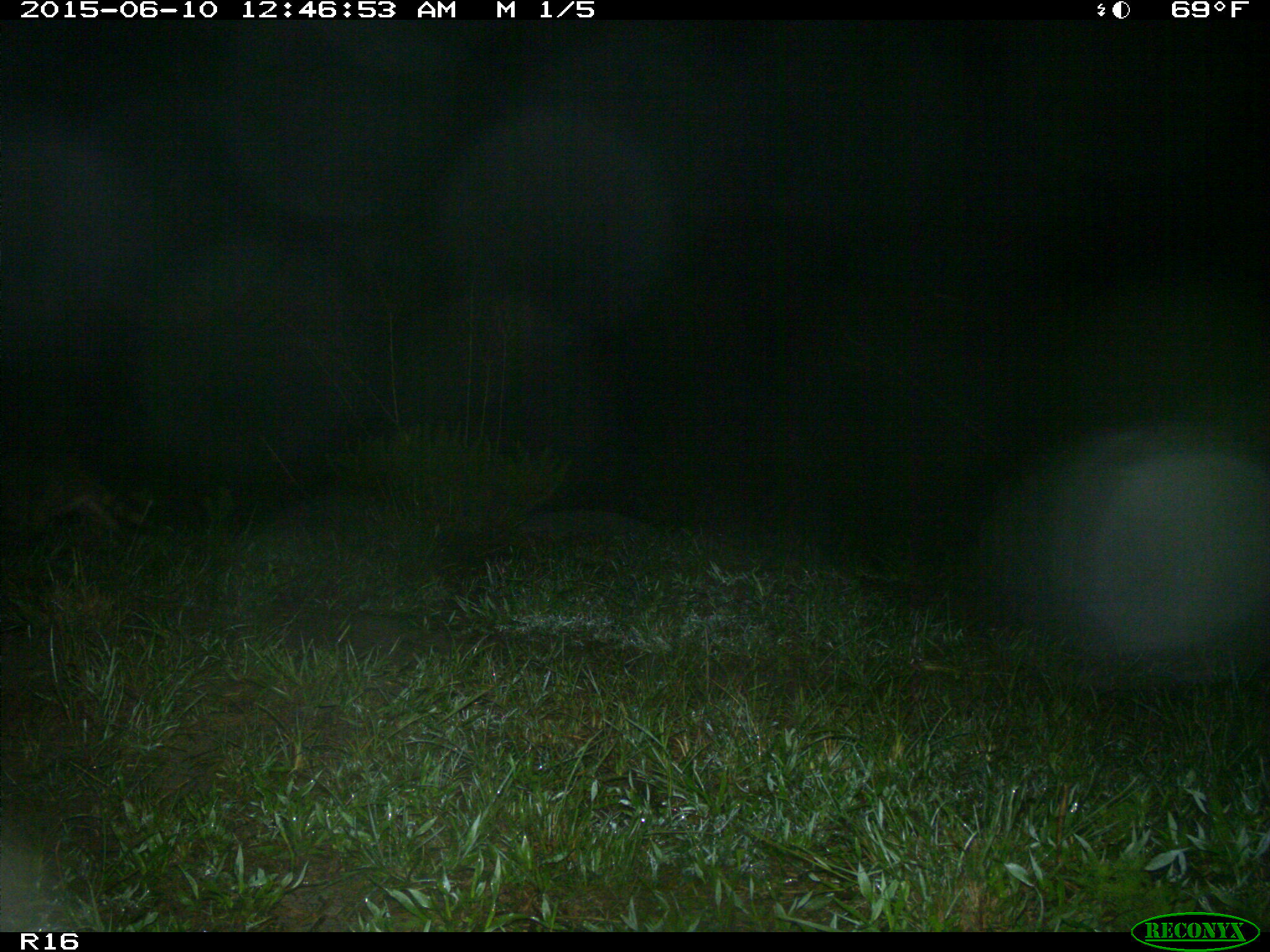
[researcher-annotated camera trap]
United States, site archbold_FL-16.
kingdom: Animalia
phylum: Chordata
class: Mammalia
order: Carnivora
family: Procyonidae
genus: Procyon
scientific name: Procyon lotor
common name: common raccoon